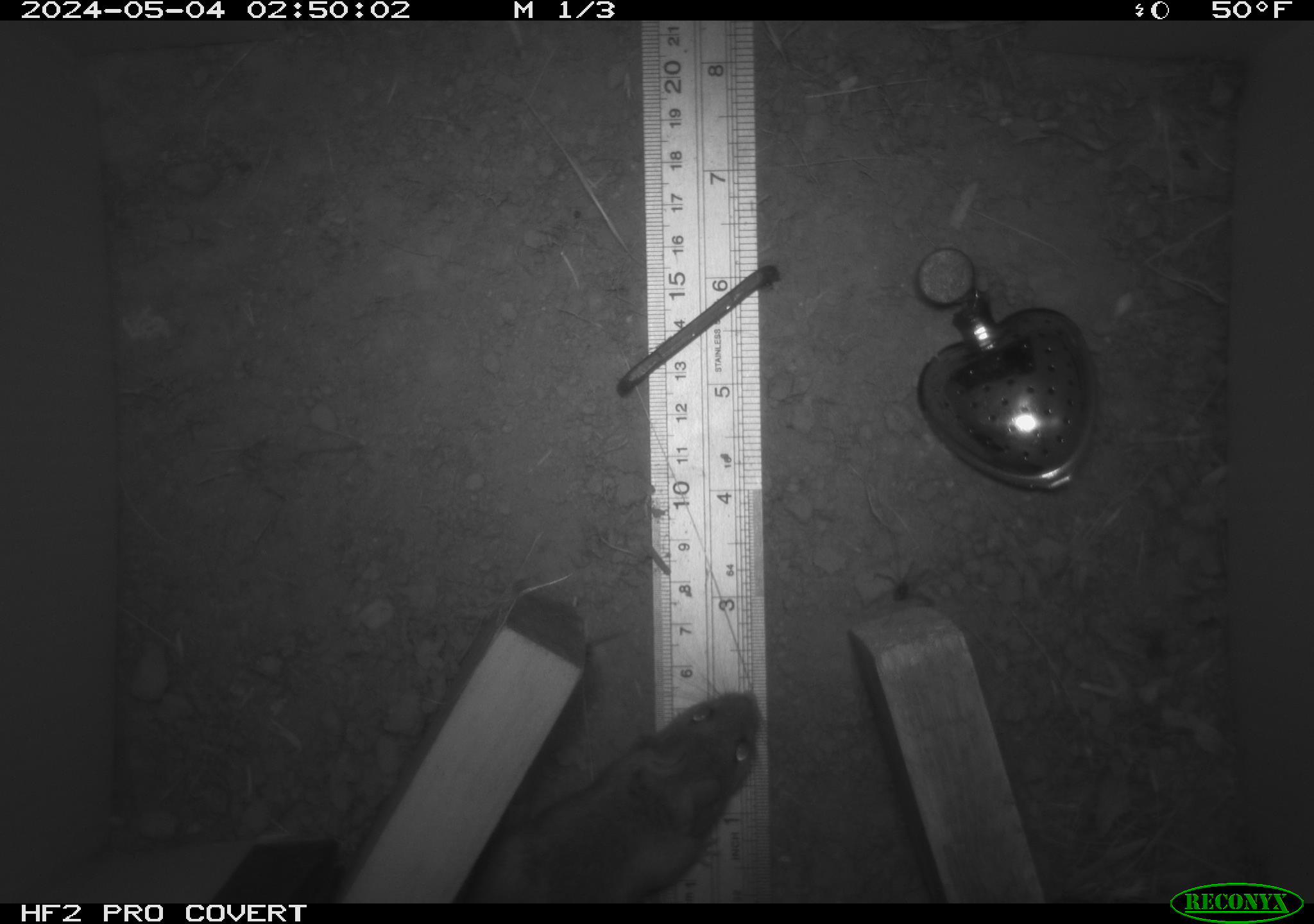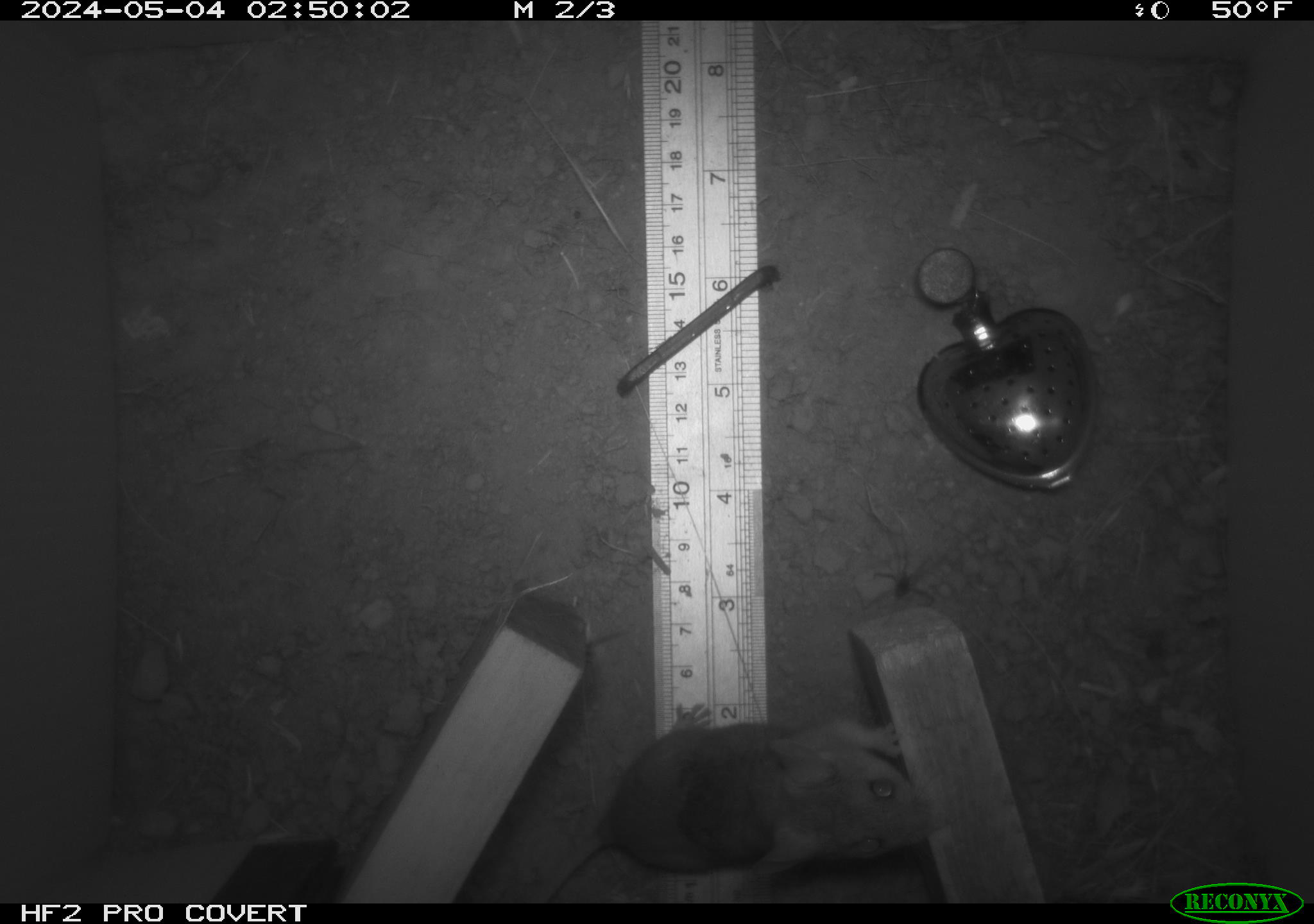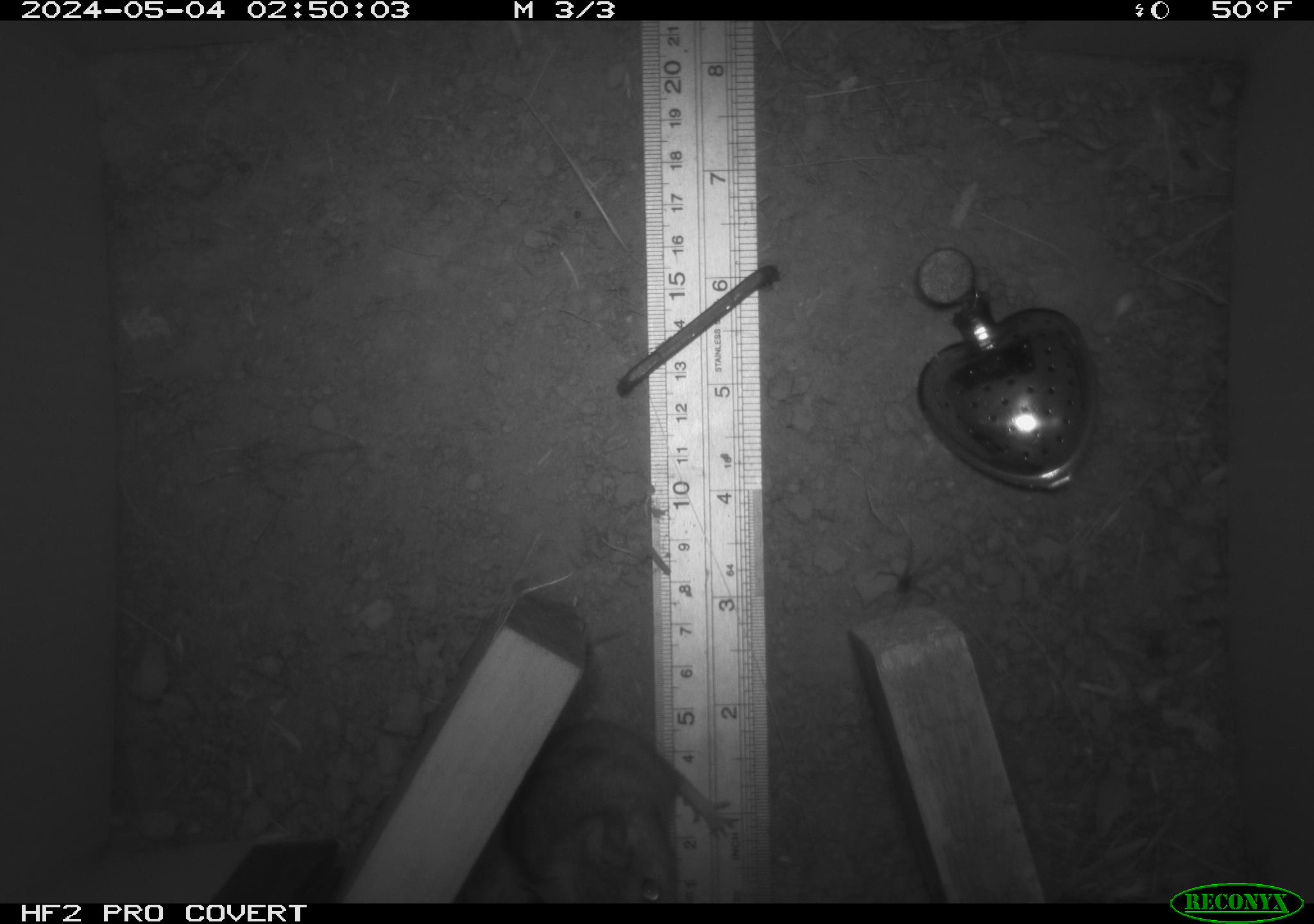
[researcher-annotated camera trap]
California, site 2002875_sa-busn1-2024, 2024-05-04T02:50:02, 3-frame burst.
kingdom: Animalia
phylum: Chordata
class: Mammalia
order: Rodentia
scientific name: Rodentia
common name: rodent